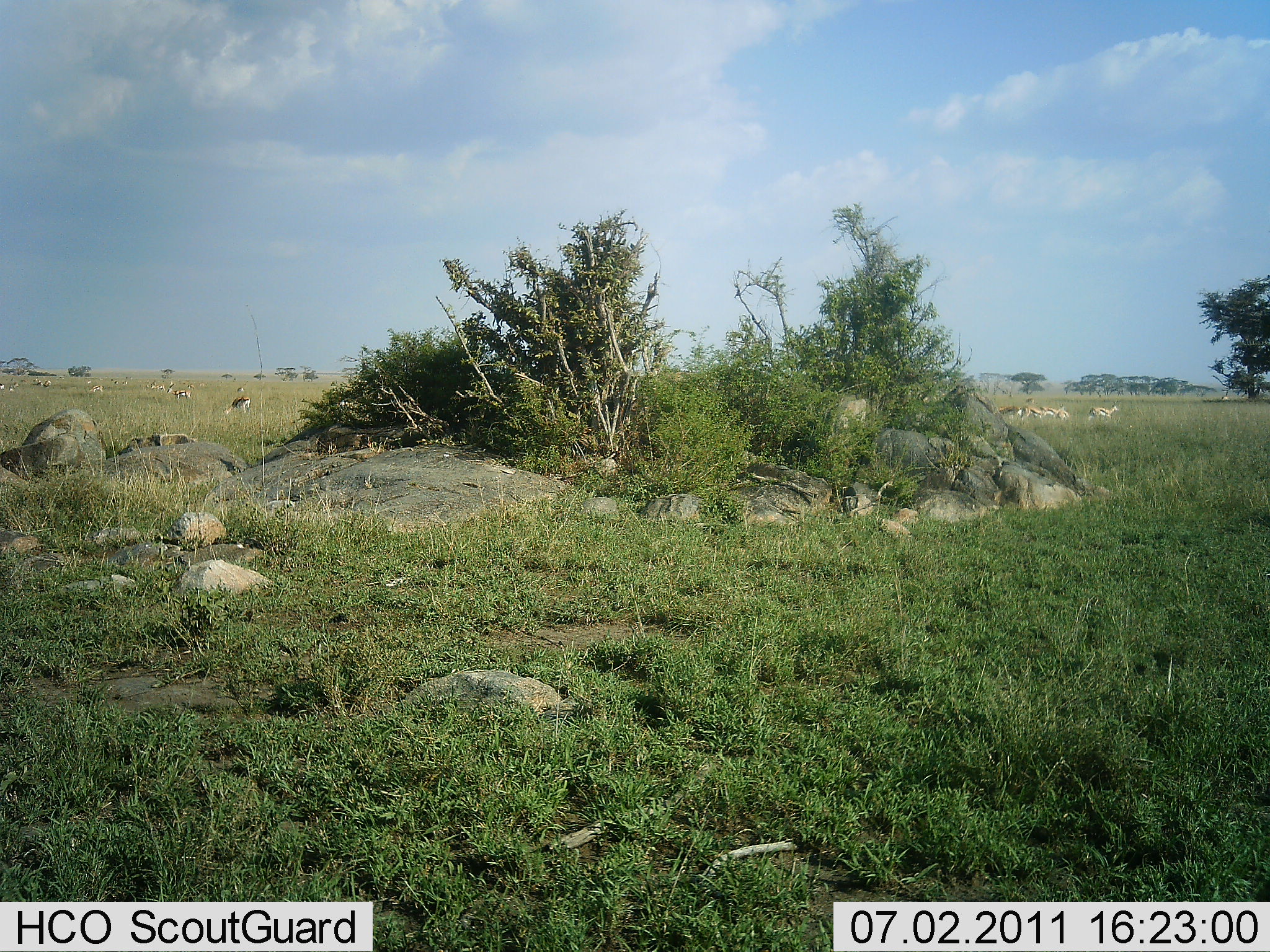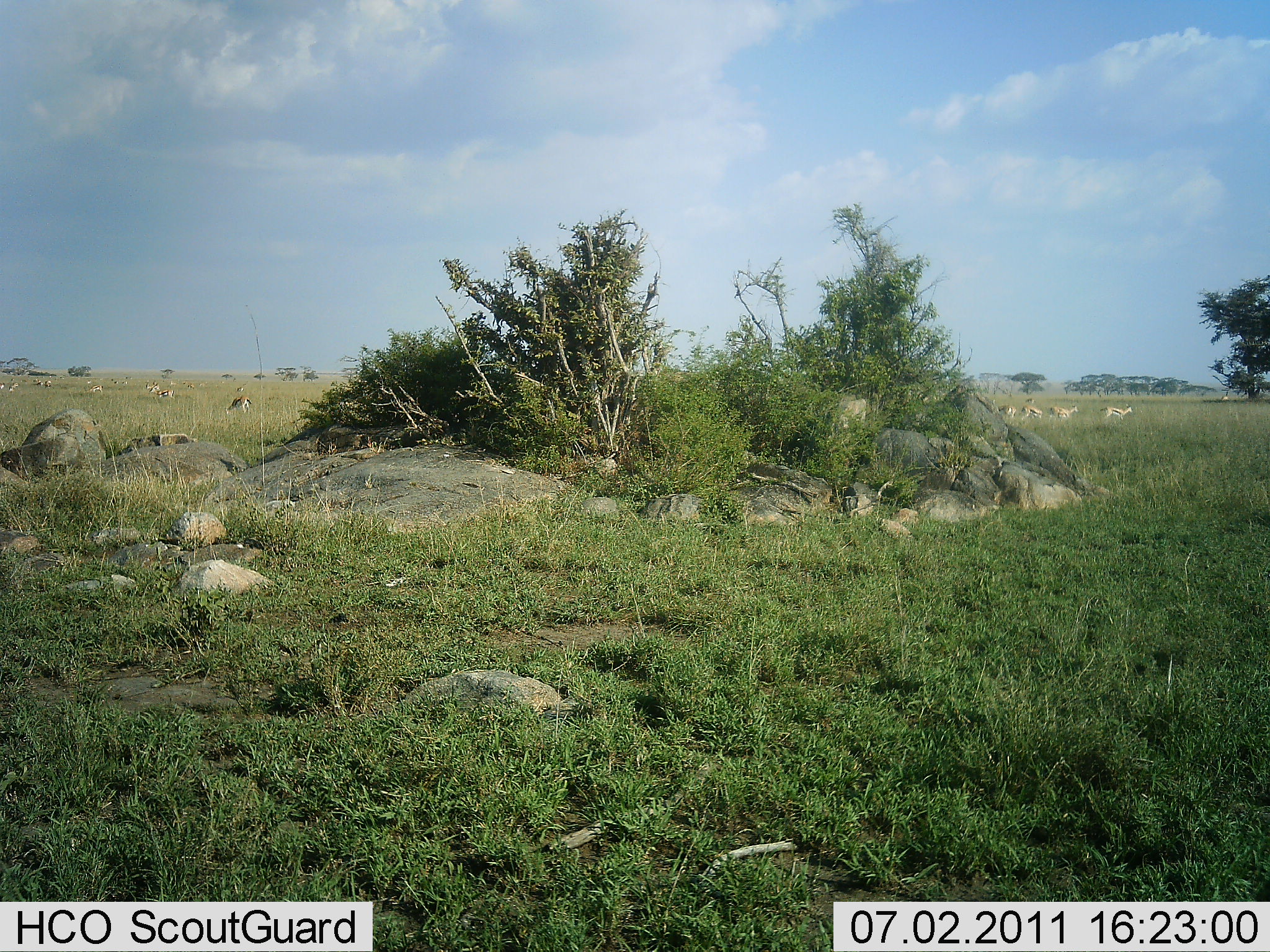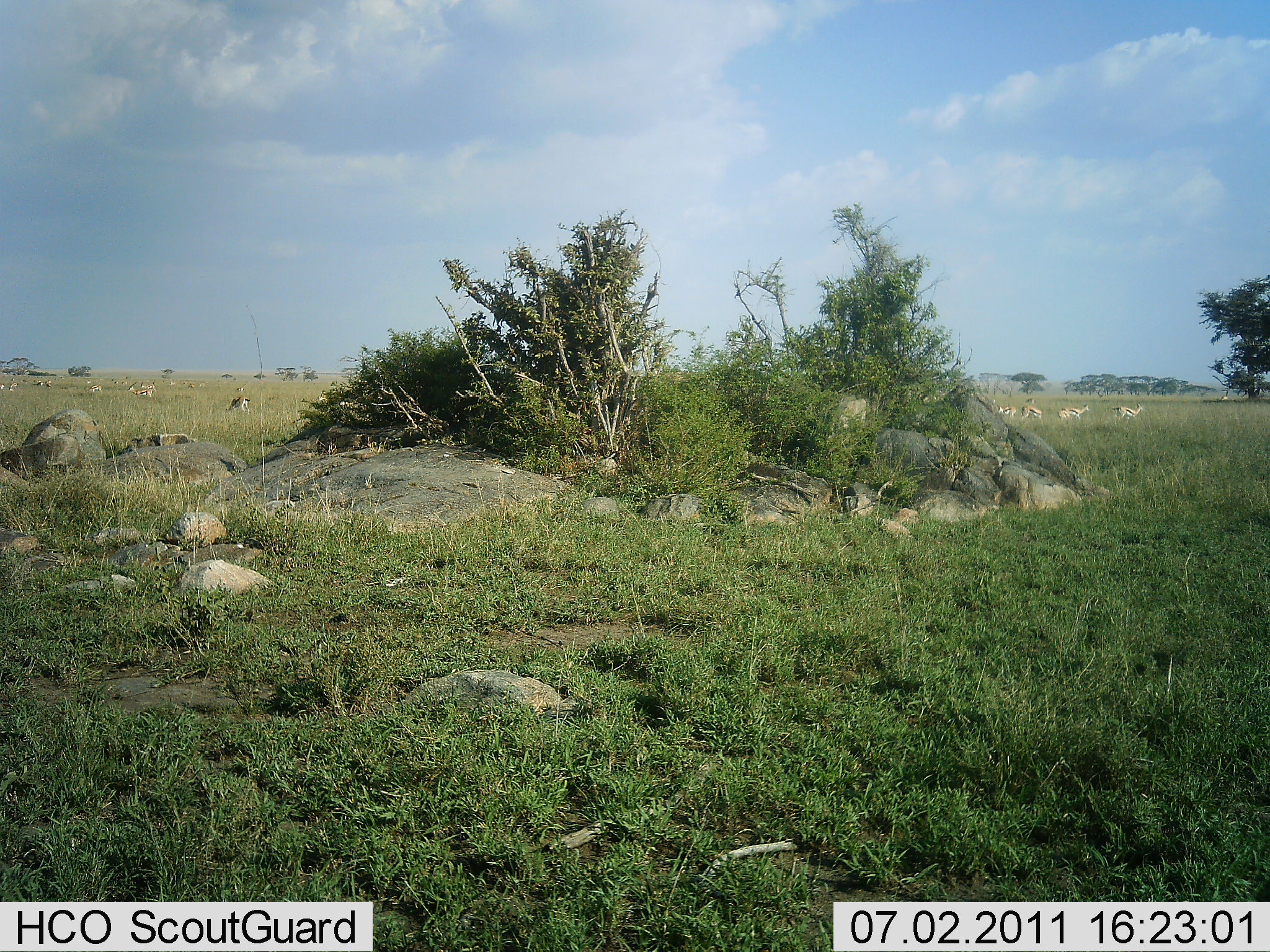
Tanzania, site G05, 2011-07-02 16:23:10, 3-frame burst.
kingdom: Animalia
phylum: Chordata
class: Mammalia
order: Artiodactyla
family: Bovidae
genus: Eudorcas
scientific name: Eudorcas thomsonii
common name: thomson's gazelle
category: gazellethomsons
Gazellethomsons (thomson's gazelle) (Eudorcas thomsonii), count 11-50. Behavior (volunteer vote fractions): standing 42%, resting 8%, moving 58%, interacting 0%. Young present (vote fraction): 0%. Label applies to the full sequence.